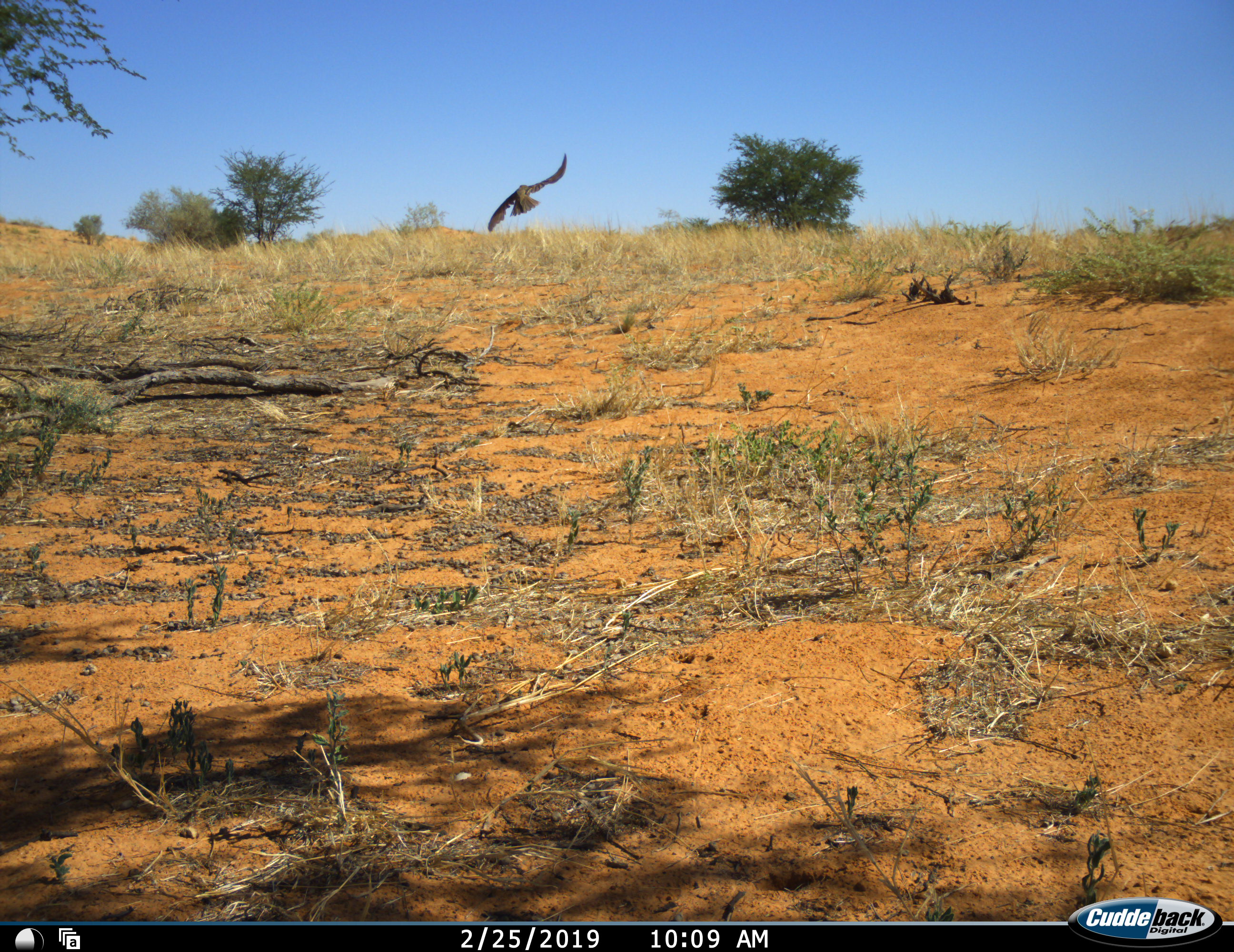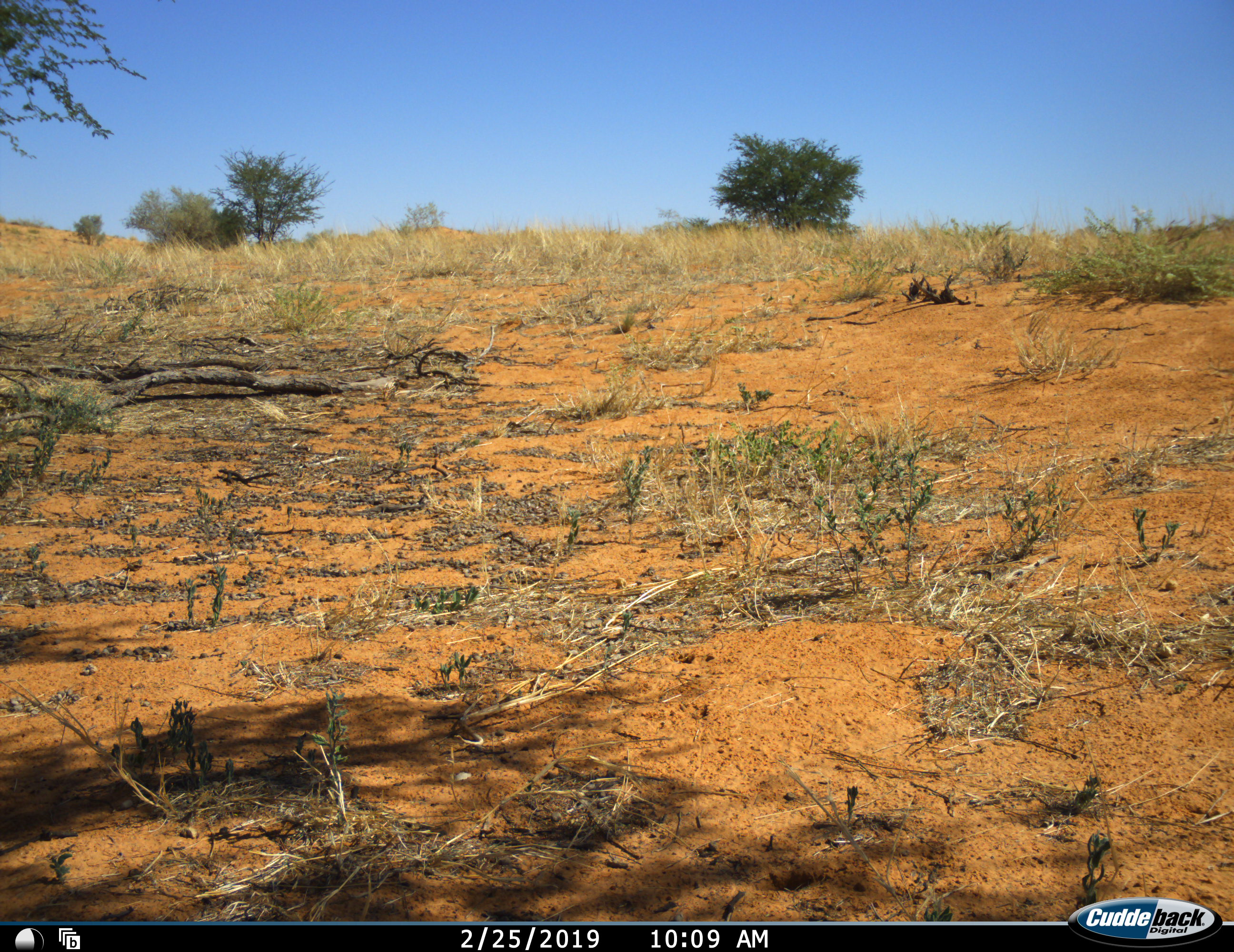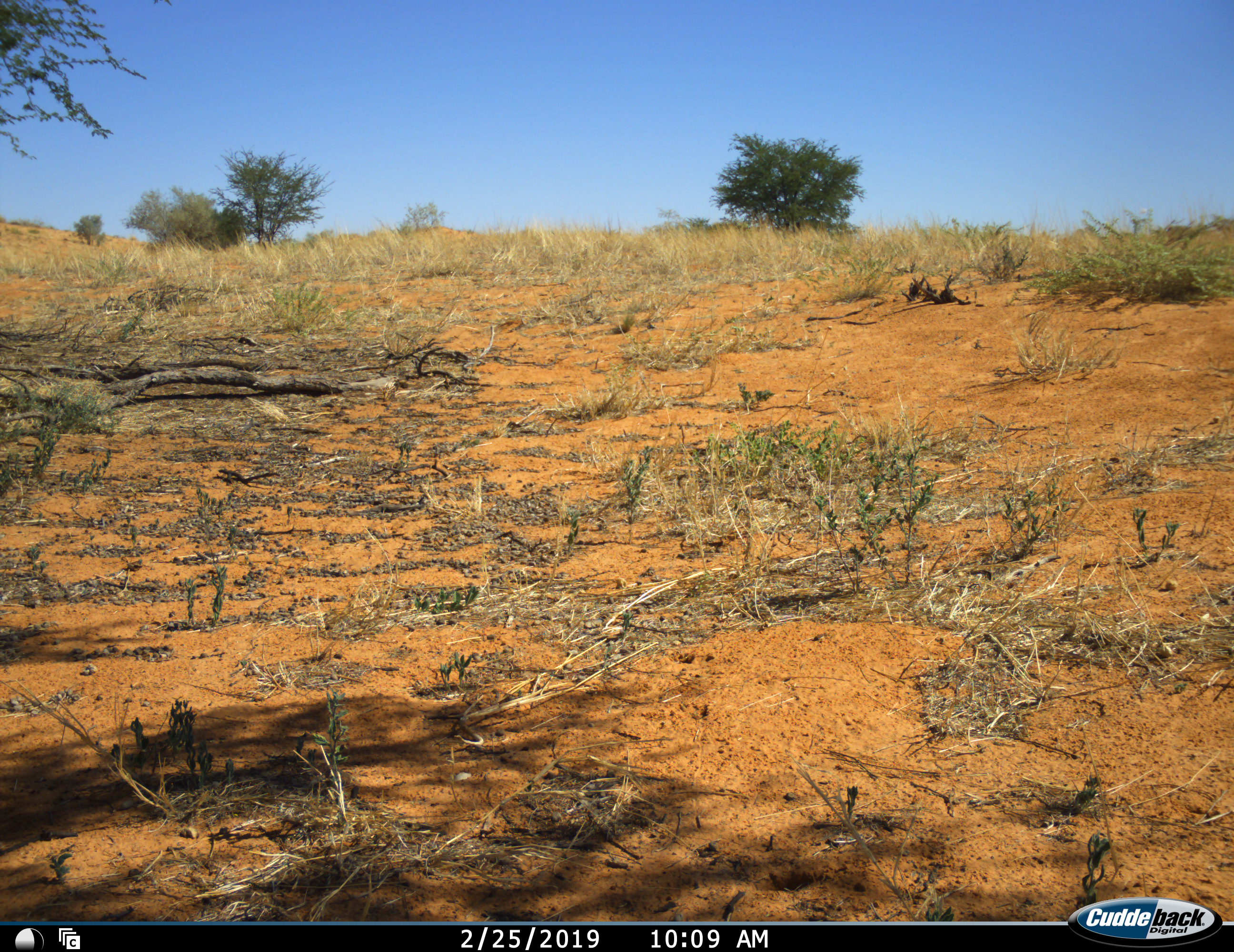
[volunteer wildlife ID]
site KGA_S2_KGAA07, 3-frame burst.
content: unidentified animal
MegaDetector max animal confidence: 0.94